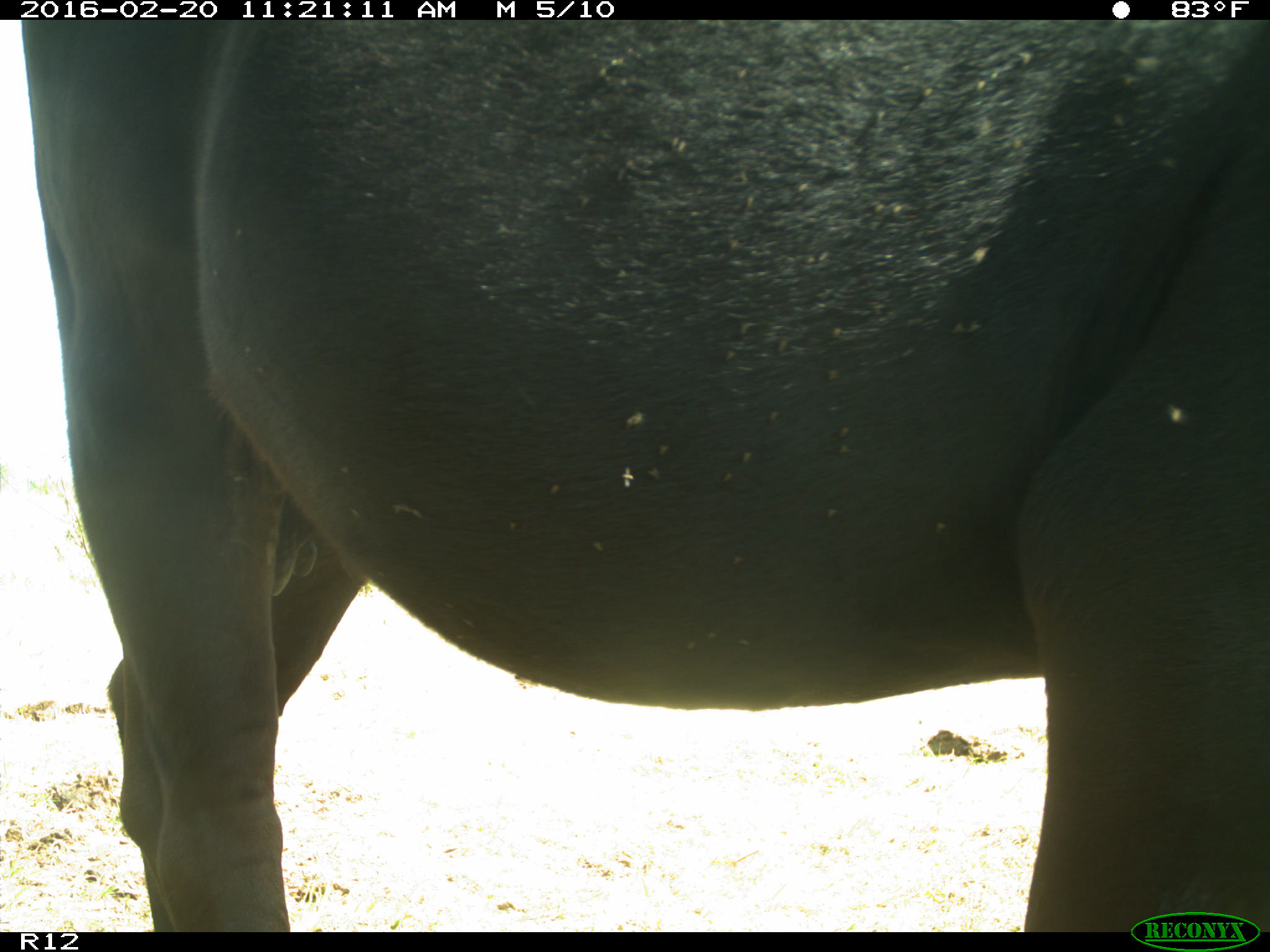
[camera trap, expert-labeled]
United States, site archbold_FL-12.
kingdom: Animalia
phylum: Chordata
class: Mammalia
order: Artiodactyla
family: Bovidae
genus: Bos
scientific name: Bos taurus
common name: domestic cow